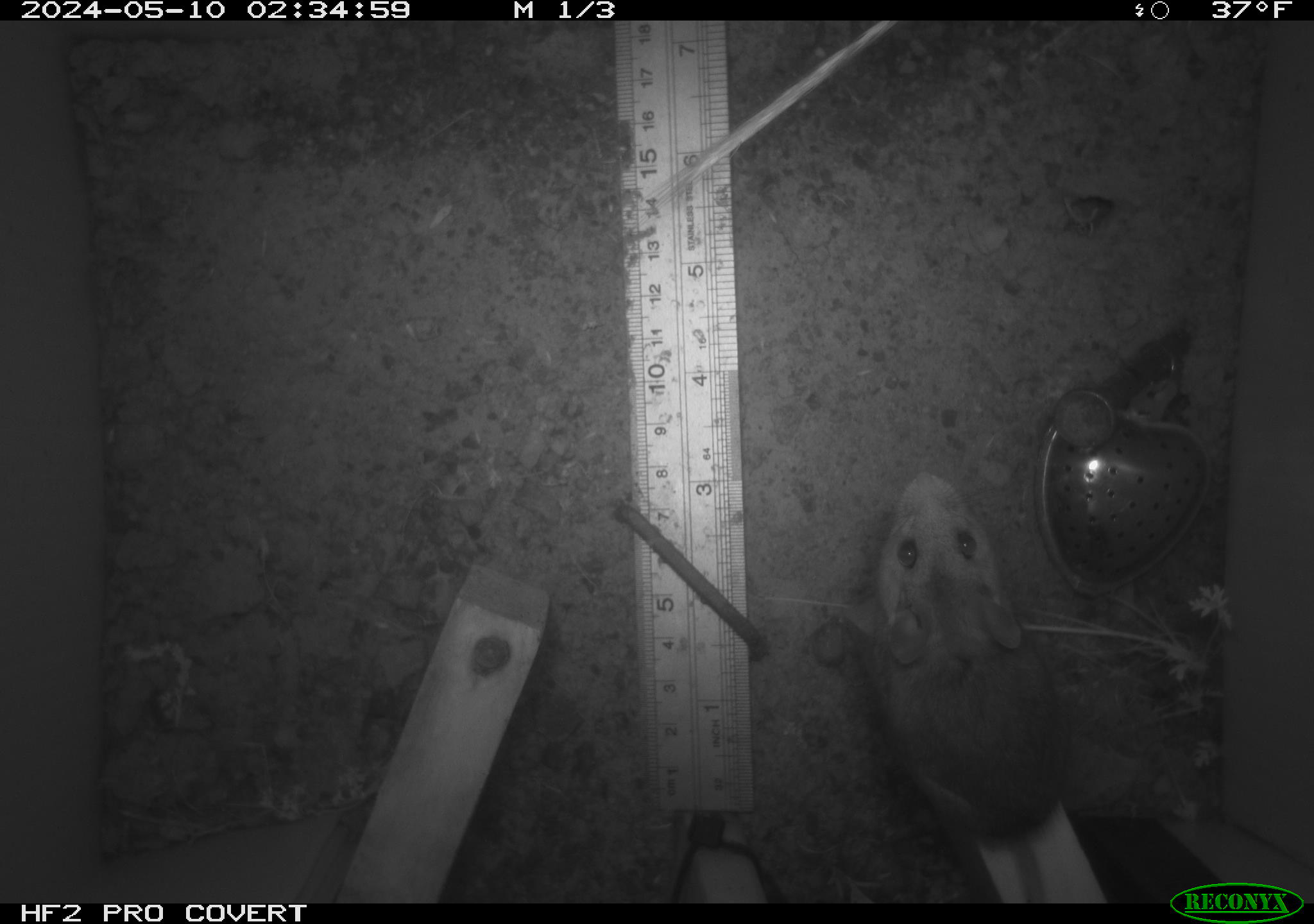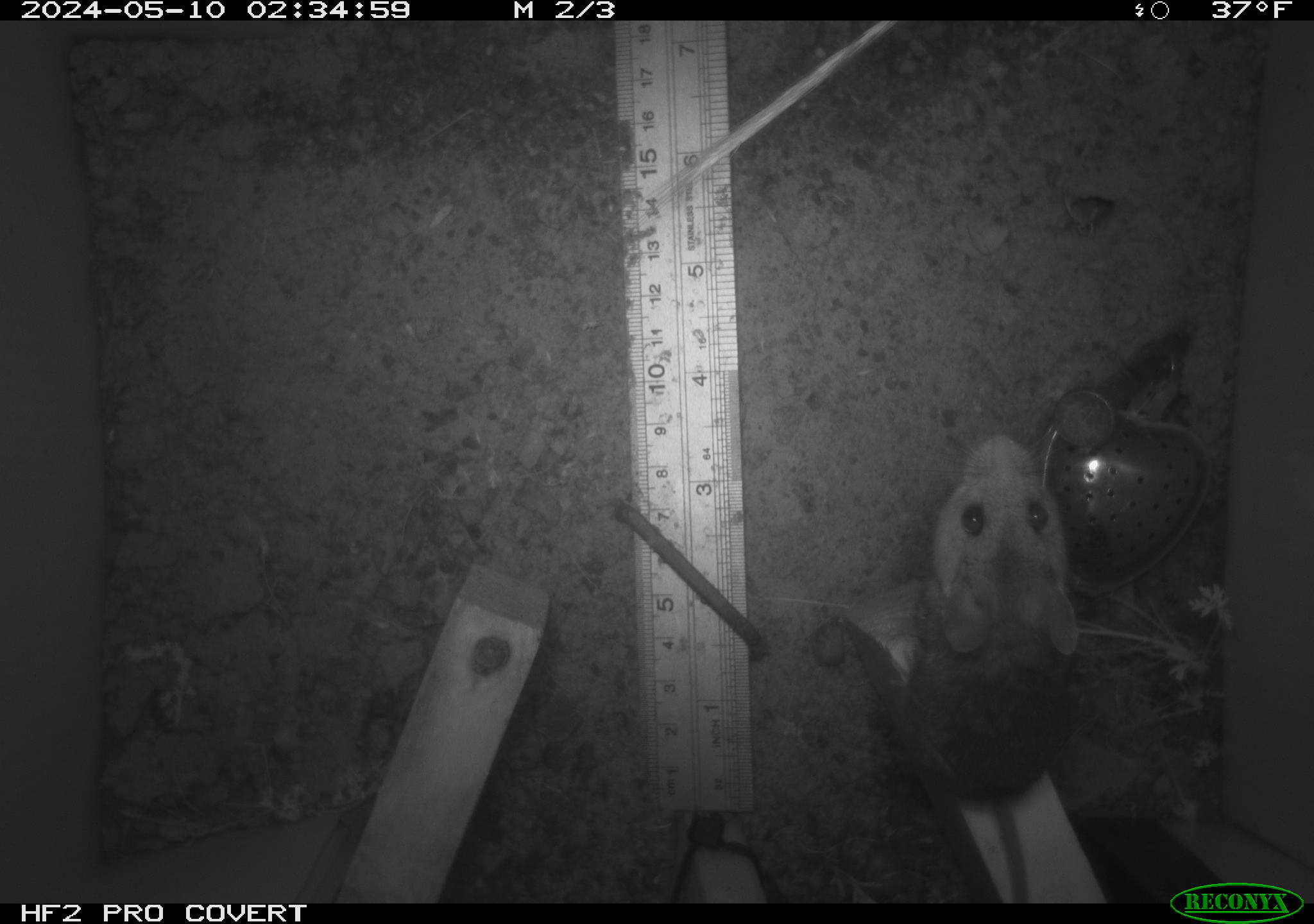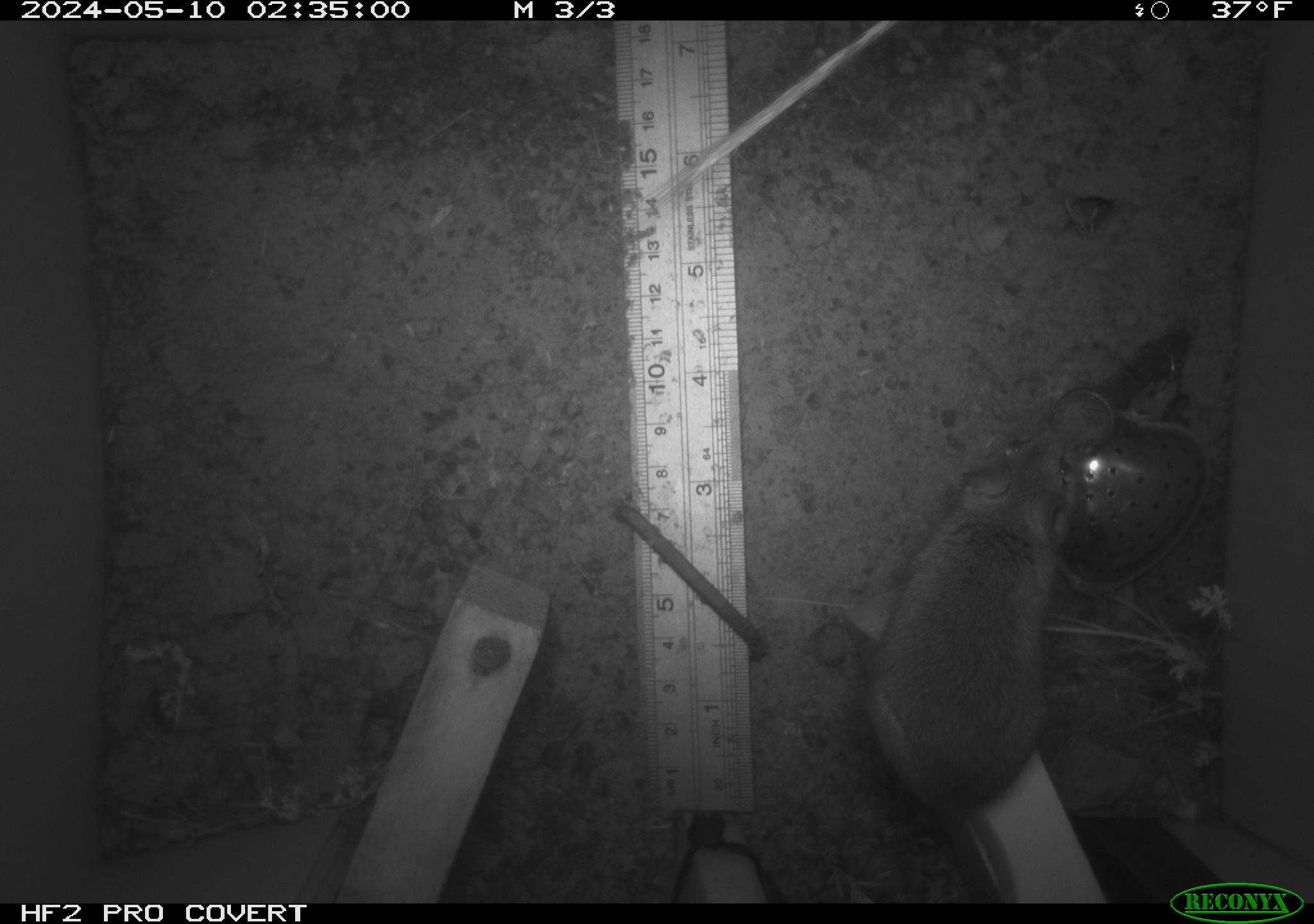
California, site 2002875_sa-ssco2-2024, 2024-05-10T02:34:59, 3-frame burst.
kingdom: Animalia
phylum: Chordata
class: Mammalia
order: Rodentia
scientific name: Rodentia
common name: mouse species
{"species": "mouse species (Rodentia)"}